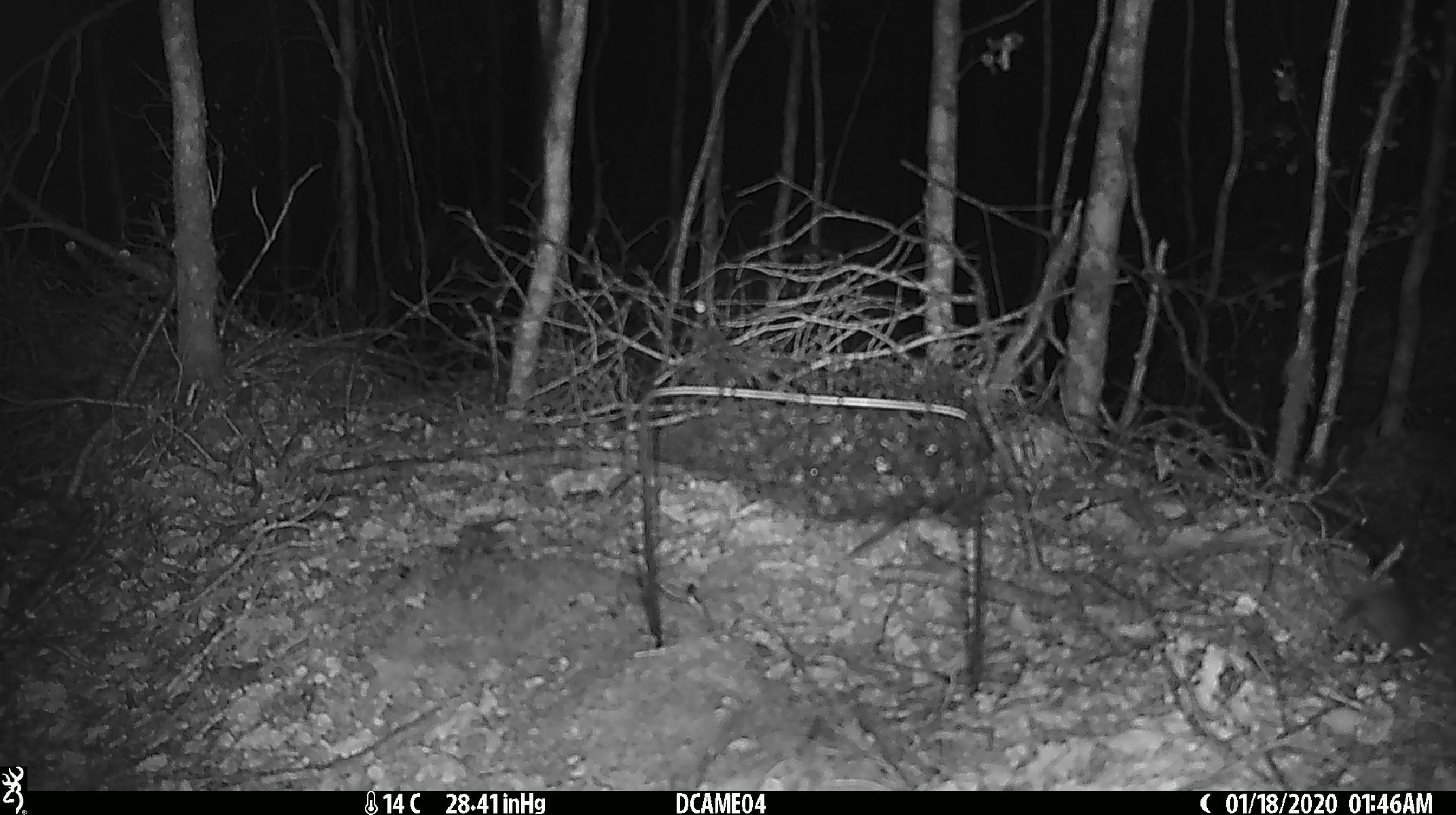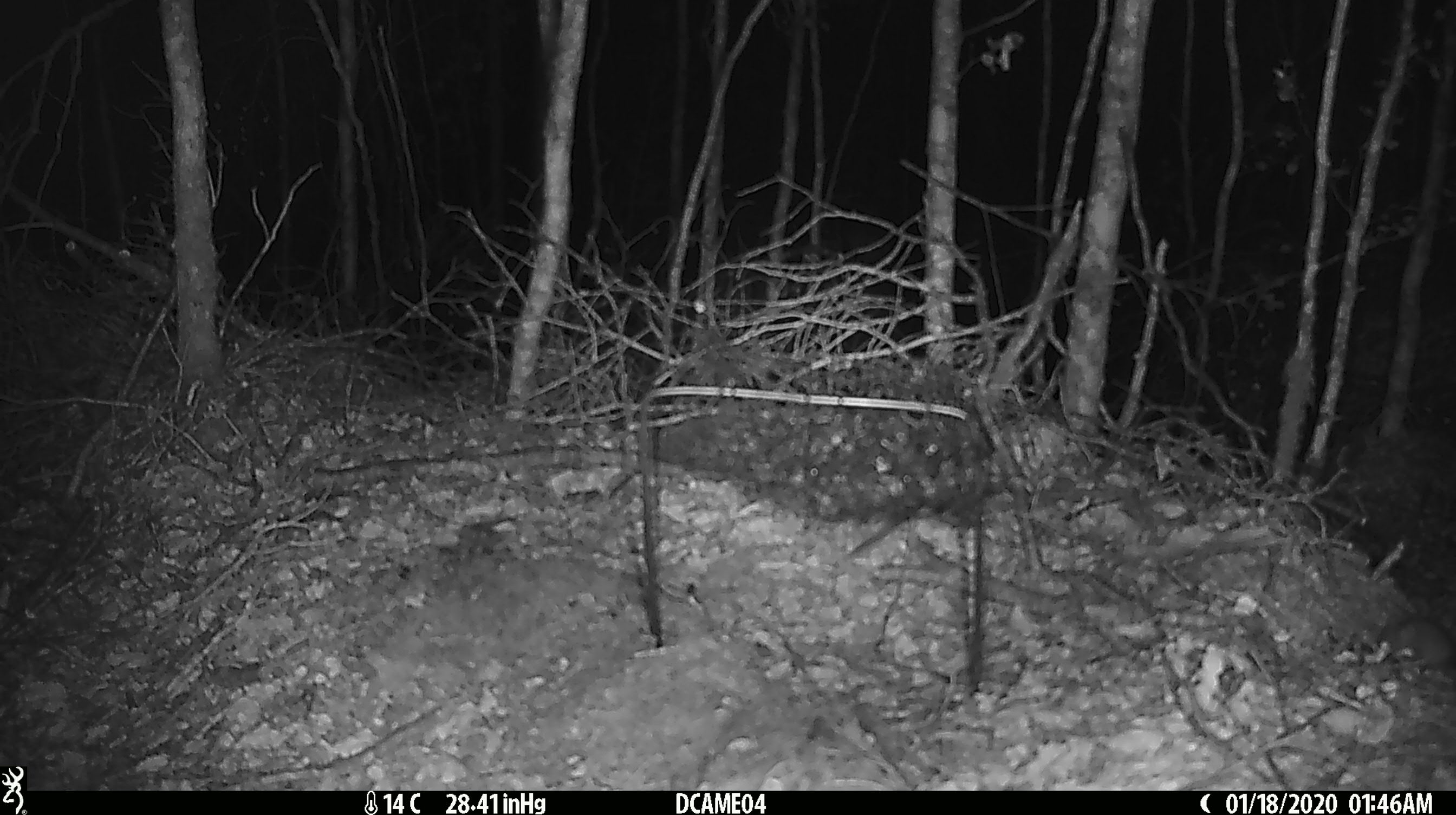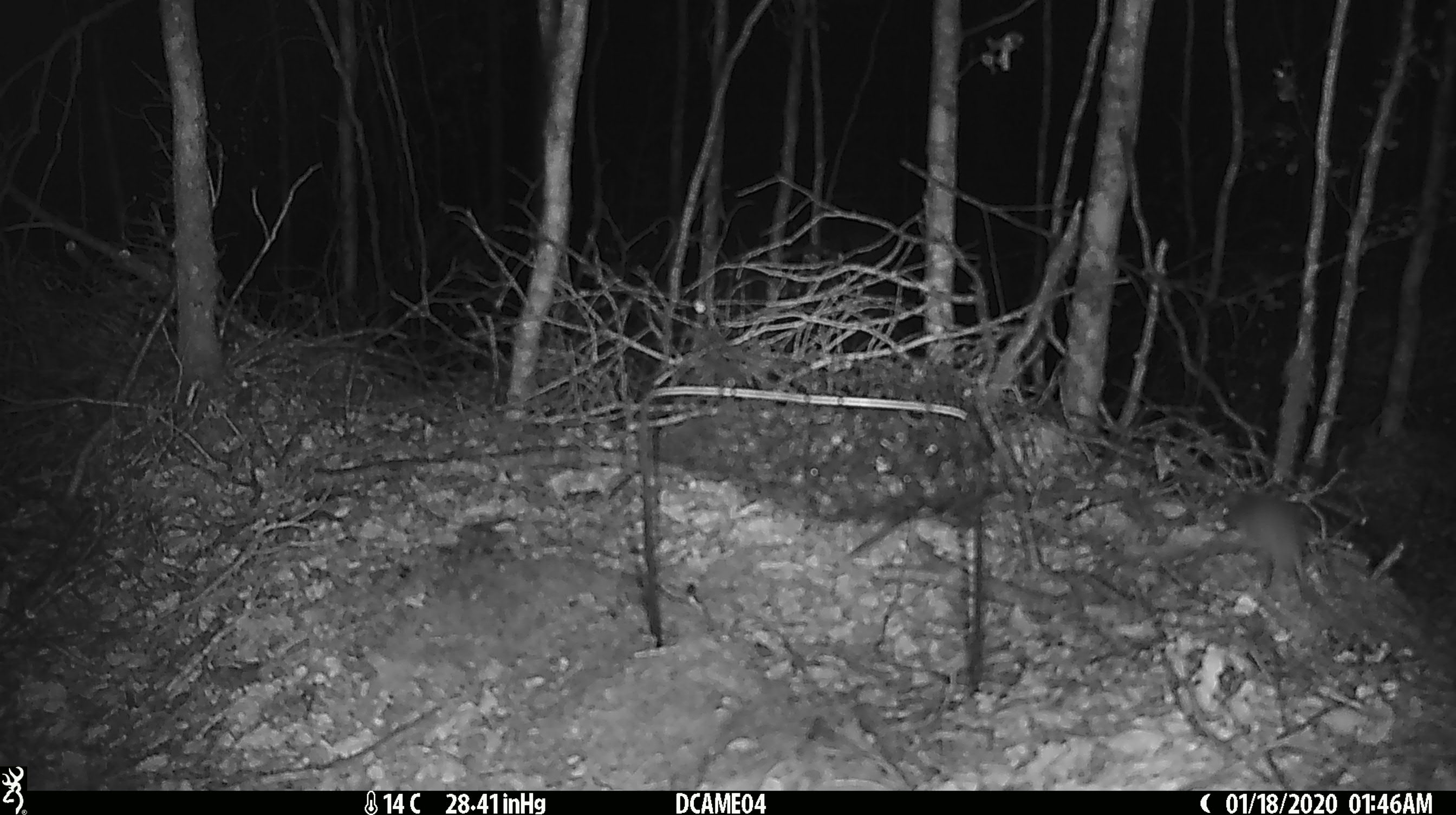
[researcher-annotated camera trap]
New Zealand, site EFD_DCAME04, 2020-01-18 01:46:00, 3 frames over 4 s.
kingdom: Animalia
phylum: Chordata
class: Mammalia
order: Rodentia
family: Muridae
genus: Mus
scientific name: Mus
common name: mouse